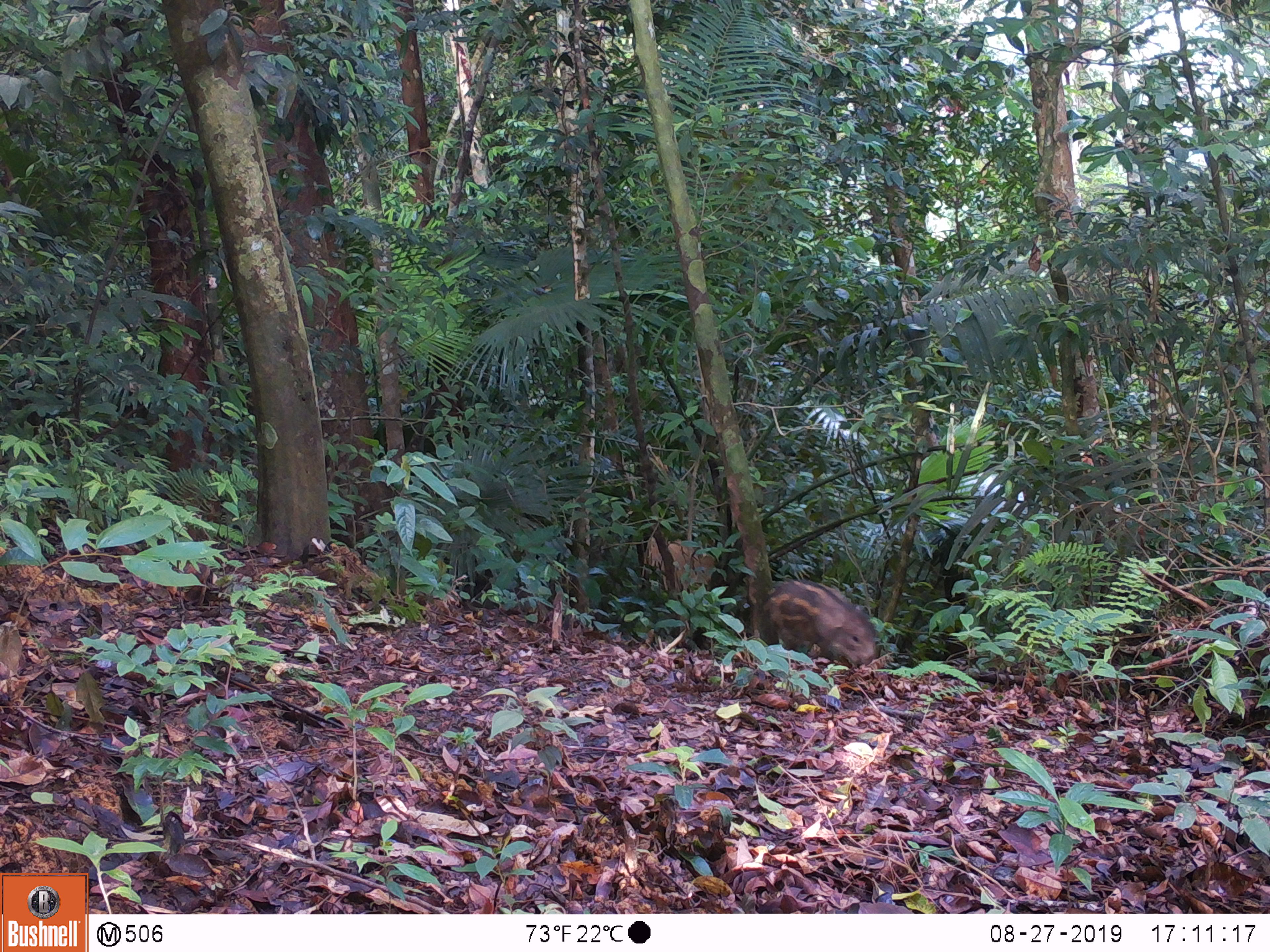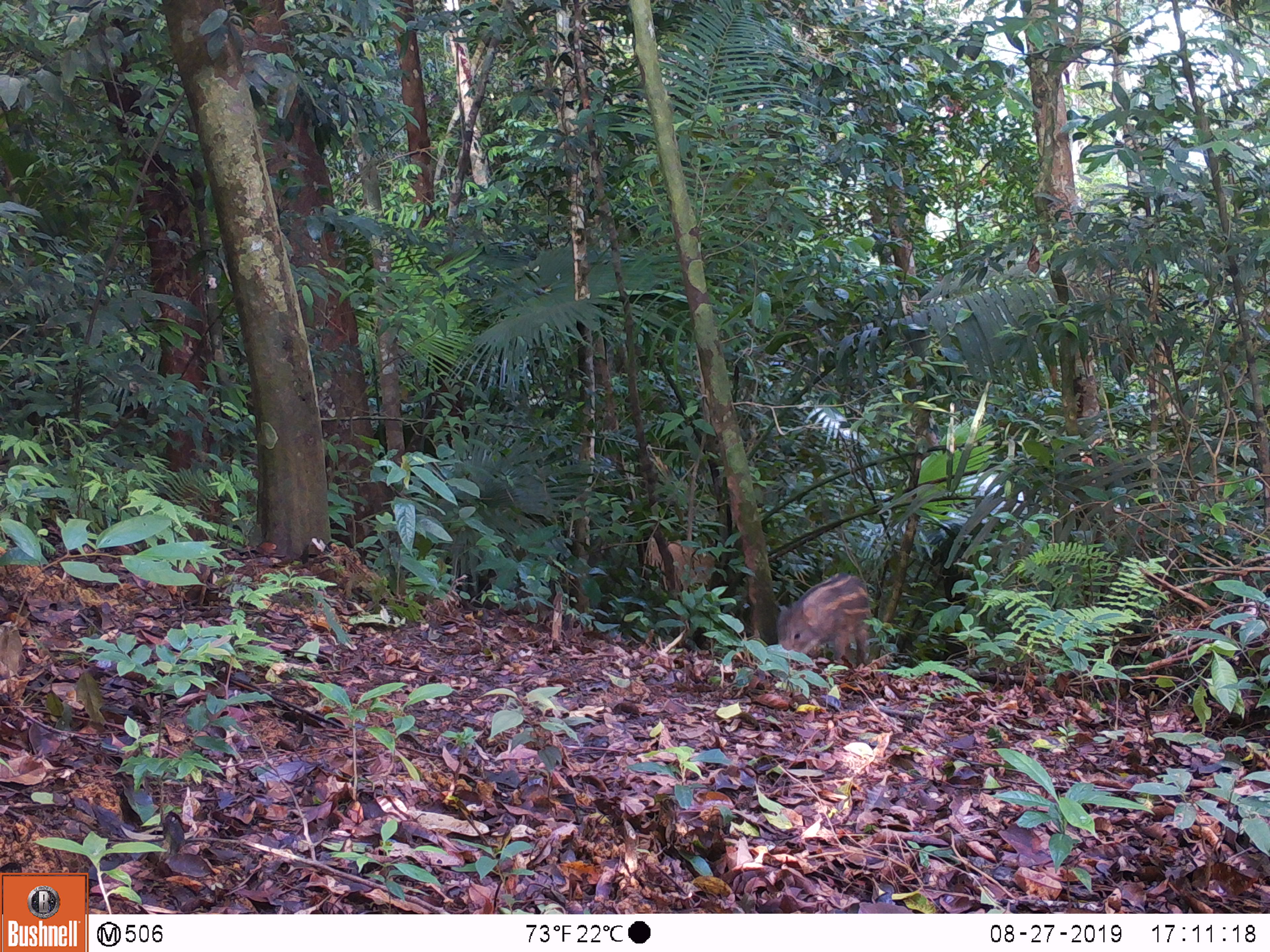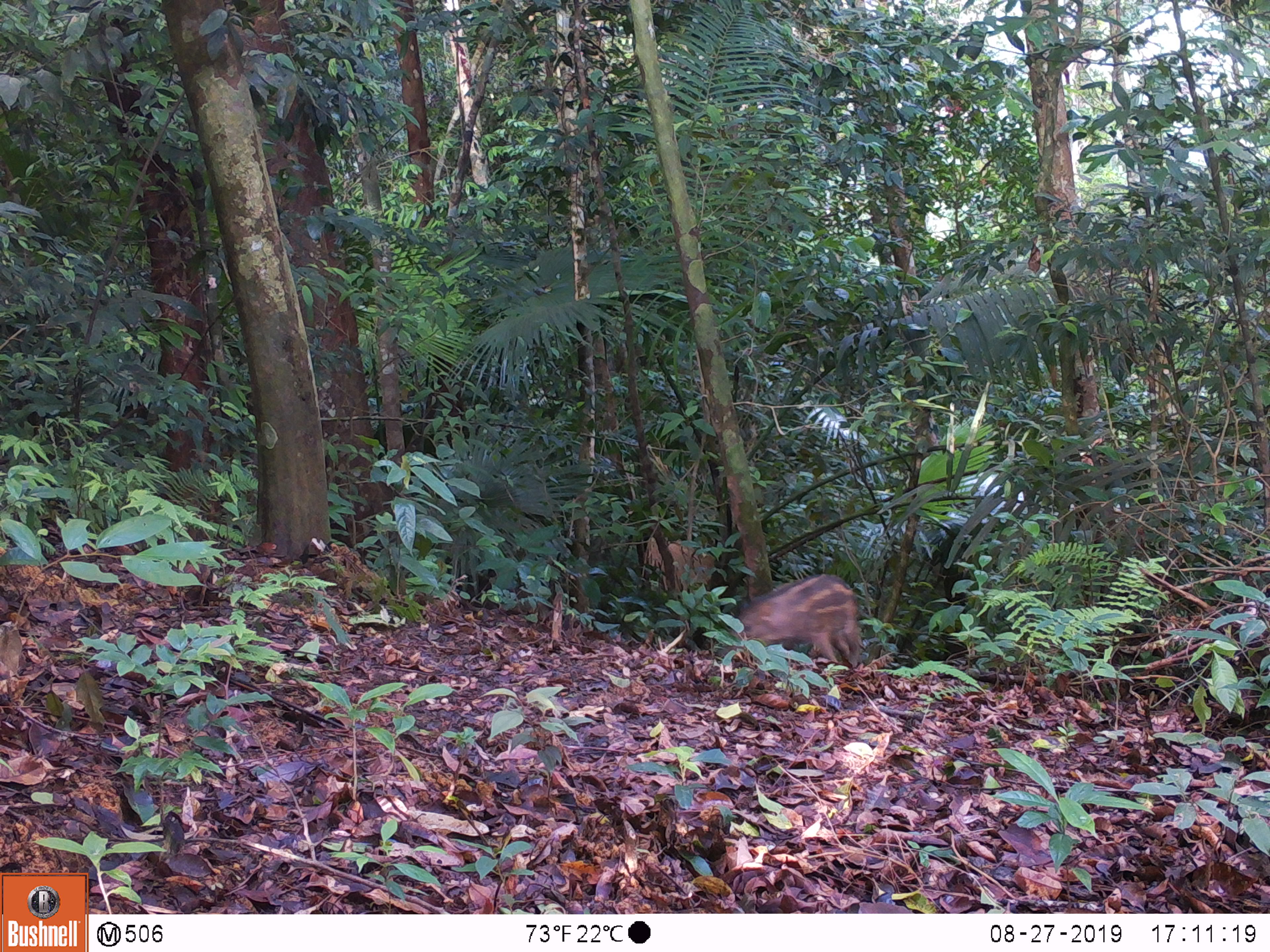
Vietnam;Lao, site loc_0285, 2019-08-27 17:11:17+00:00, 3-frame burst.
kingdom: Animalia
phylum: Chordata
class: Mammalia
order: Artiodactyla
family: Suidae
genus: Sus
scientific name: Sus scrofa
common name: eurasian wild pig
Eurasian wild pig (Sus scrofa). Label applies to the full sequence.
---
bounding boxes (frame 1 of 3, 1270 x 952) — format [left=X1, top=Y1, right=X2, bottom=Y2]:
eurasian wild pig: [left=762, top=579, right=876, bottom=667]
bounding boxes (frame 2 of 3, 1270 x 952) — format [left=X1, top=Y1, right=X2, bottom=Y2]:
eurasian wild pig: [left=776, top=572, right=871, bottom=665]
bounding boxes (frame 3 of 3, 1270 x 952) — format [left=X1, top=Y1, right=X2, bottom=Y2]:
eurasian wild pig: [left=729, top=573, right=859, bottom=668]